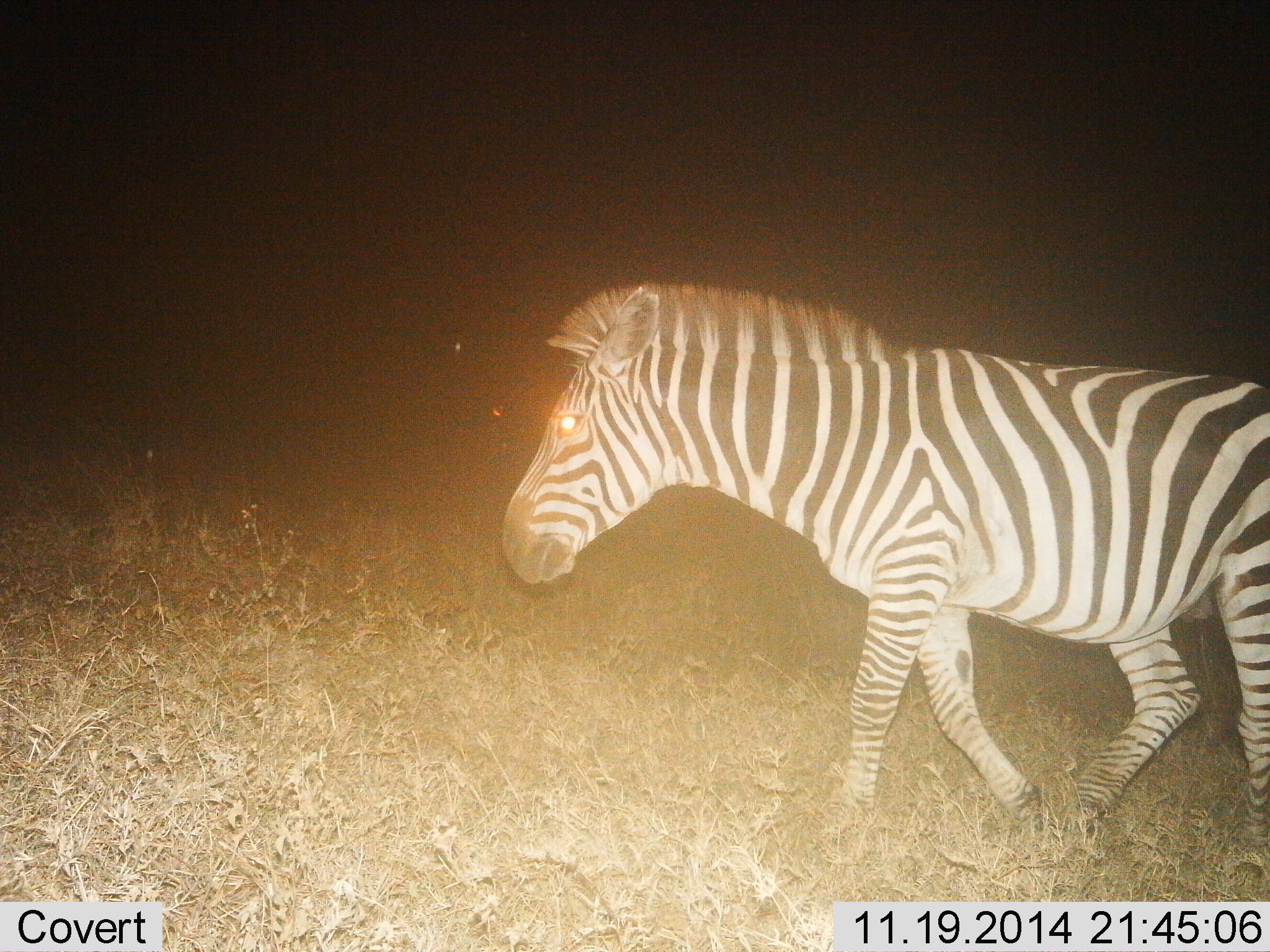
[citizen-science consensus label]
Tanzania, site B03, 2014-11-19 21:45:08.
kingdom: Animalia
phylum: Chordata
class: Mammalia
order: Perissodactyla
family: Equidae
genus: Equus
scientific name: Equus quagga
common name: plains zebra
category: zebra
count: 1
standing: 10%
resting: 0%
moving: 90%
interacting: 10%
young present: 0%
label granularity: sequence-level